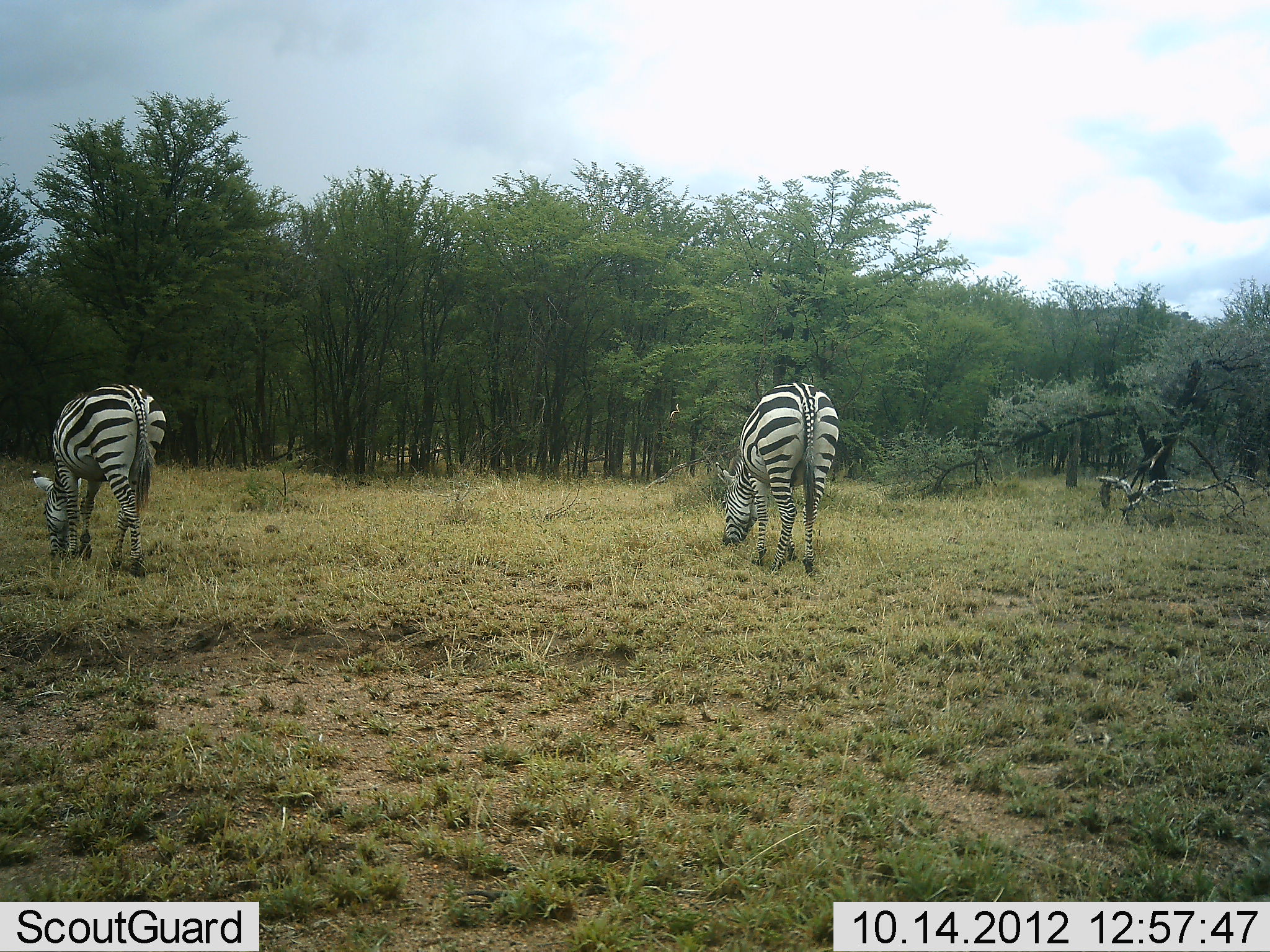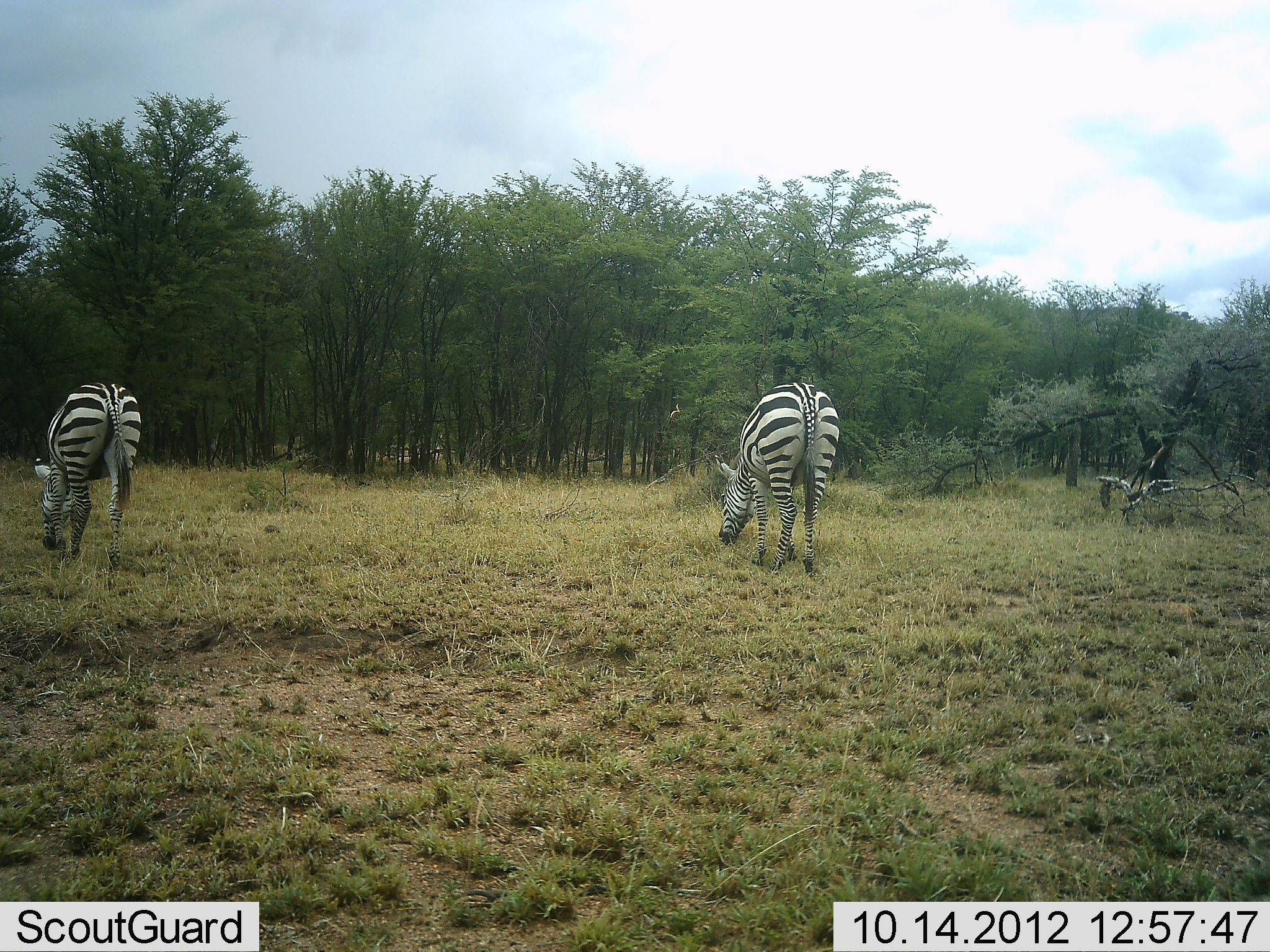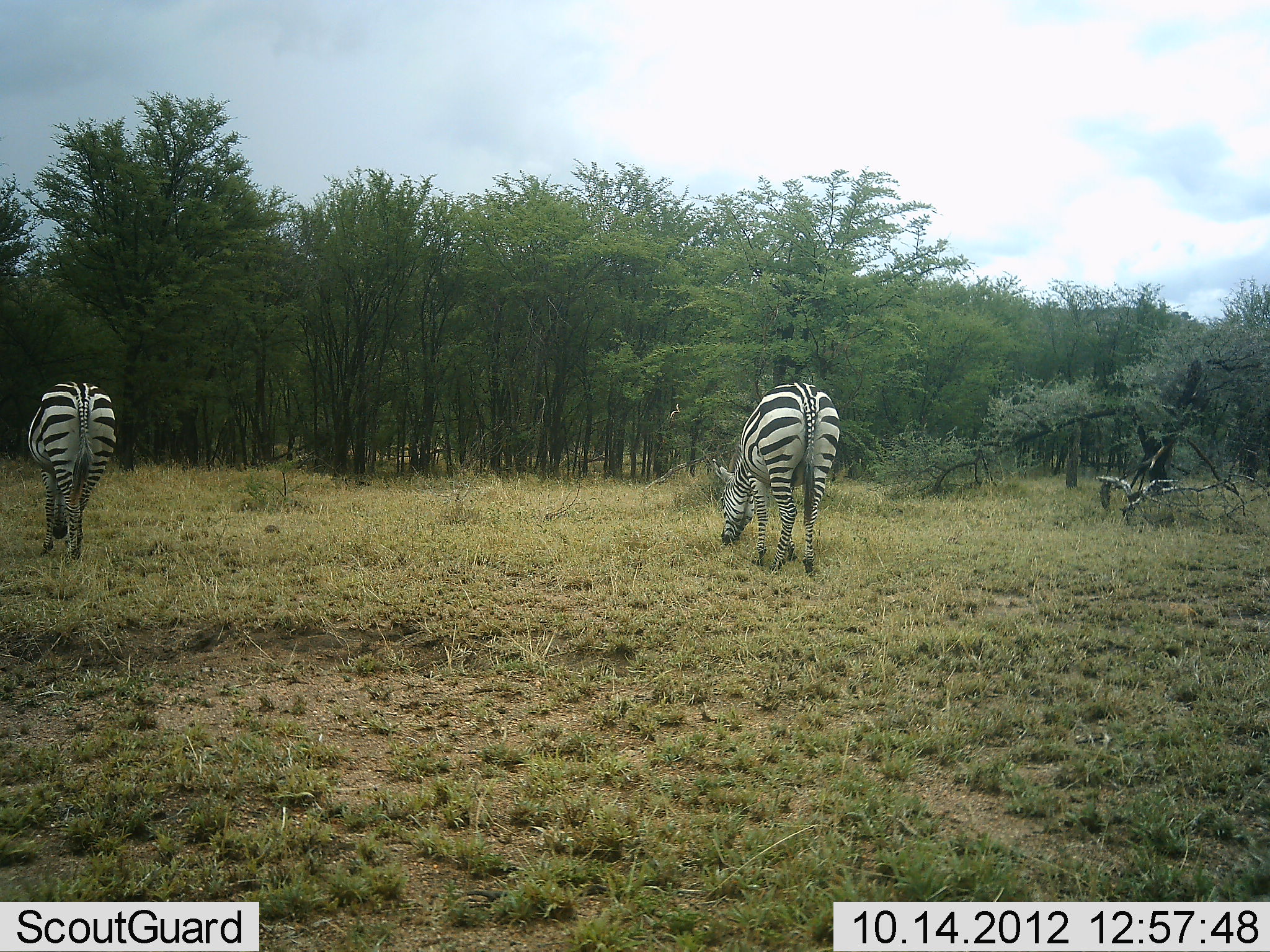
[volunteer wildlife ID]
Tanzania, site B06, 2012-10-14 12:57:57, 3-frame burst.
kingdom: Animalia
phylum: Chordata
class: Mammalia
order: Perissodactyla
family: Equidae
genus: Equus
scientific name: Equus quagga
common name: plains zebra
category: zebra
Zebra (plains zebra) (Equus quagga), count 2. Behavior (volunteer vote fractions): standing 50%, resting 0%, moving 20%, interacting 0%. Young present (vote fraction): 0%. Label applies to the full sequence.